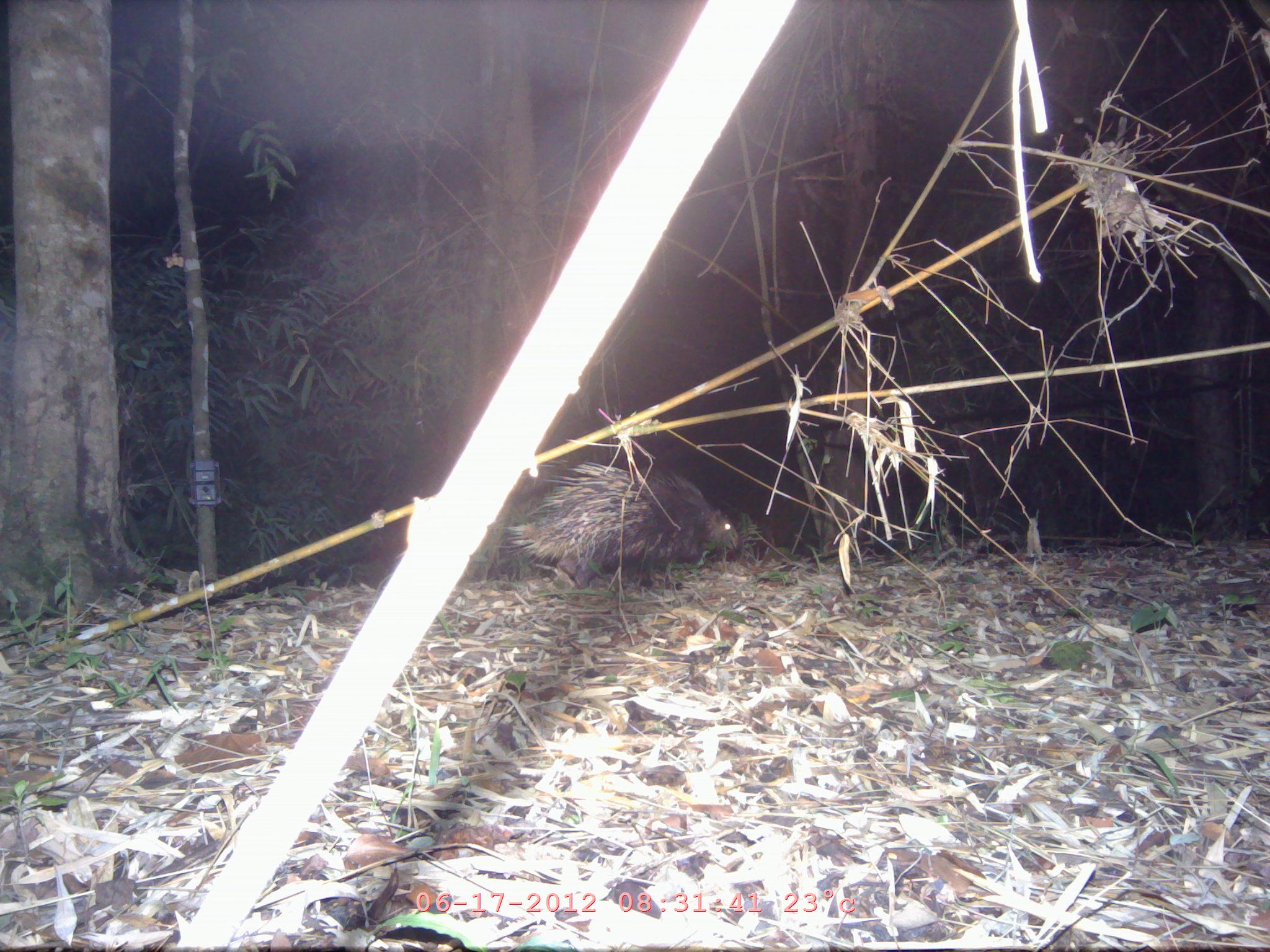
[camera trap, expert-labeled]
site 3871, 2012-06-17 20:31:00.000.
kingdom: Animalia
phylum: Chordata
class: Mammalia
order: Rodentia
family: Hystricidae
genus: Hystrix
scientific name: Hystrix brachyura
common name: east asian porcupine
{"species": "Hystrix brachyura (east asian porcupine)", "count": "1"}